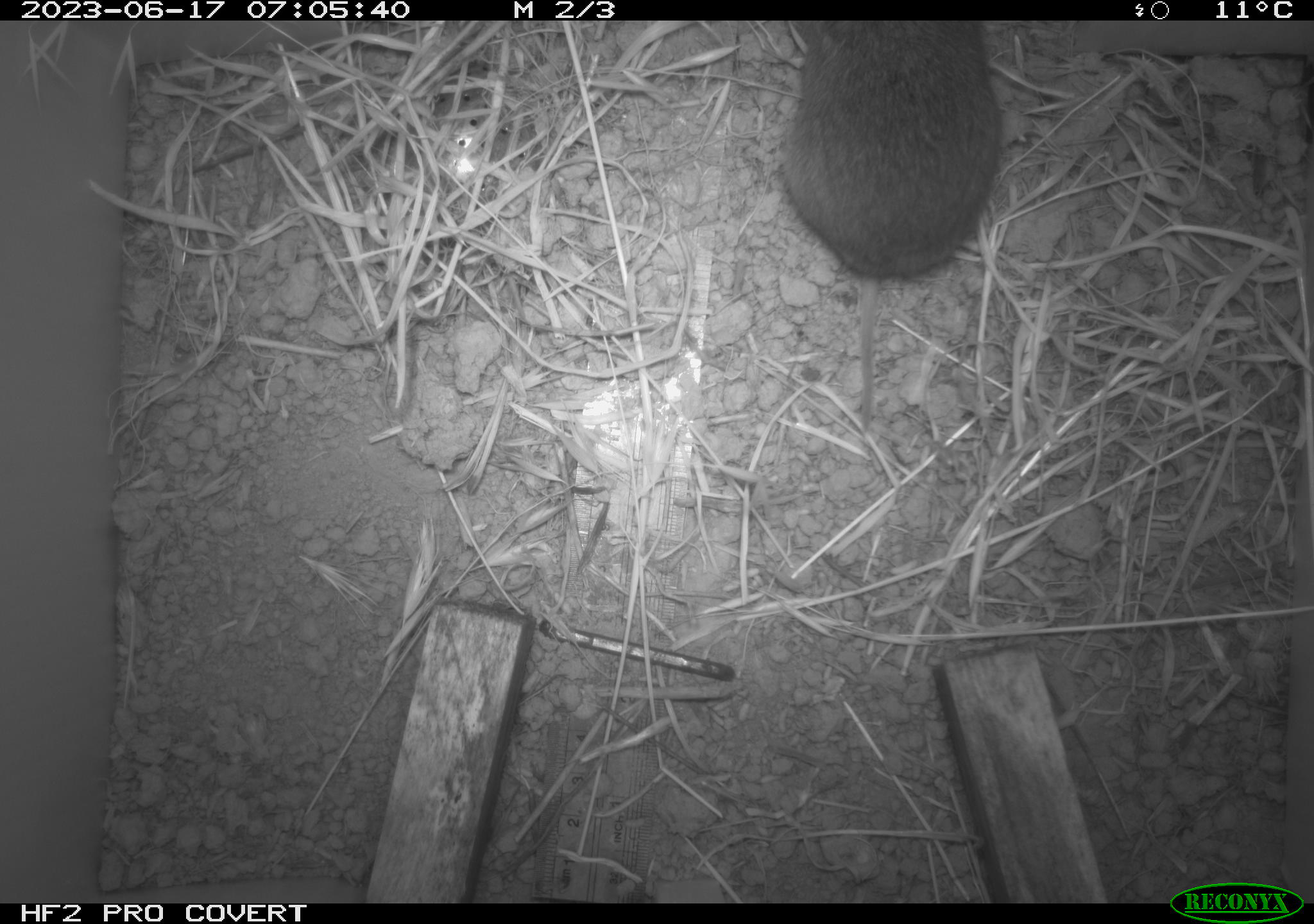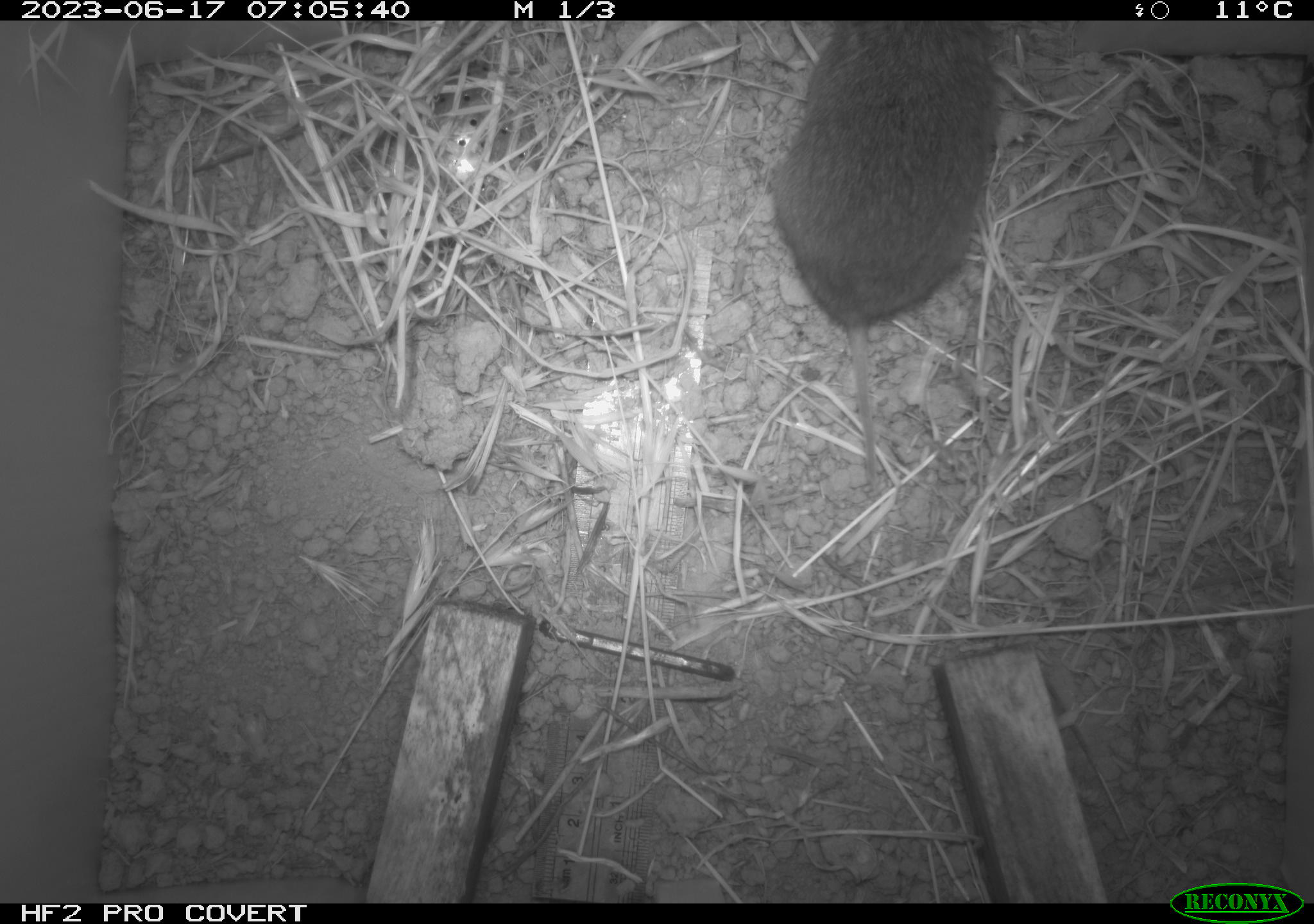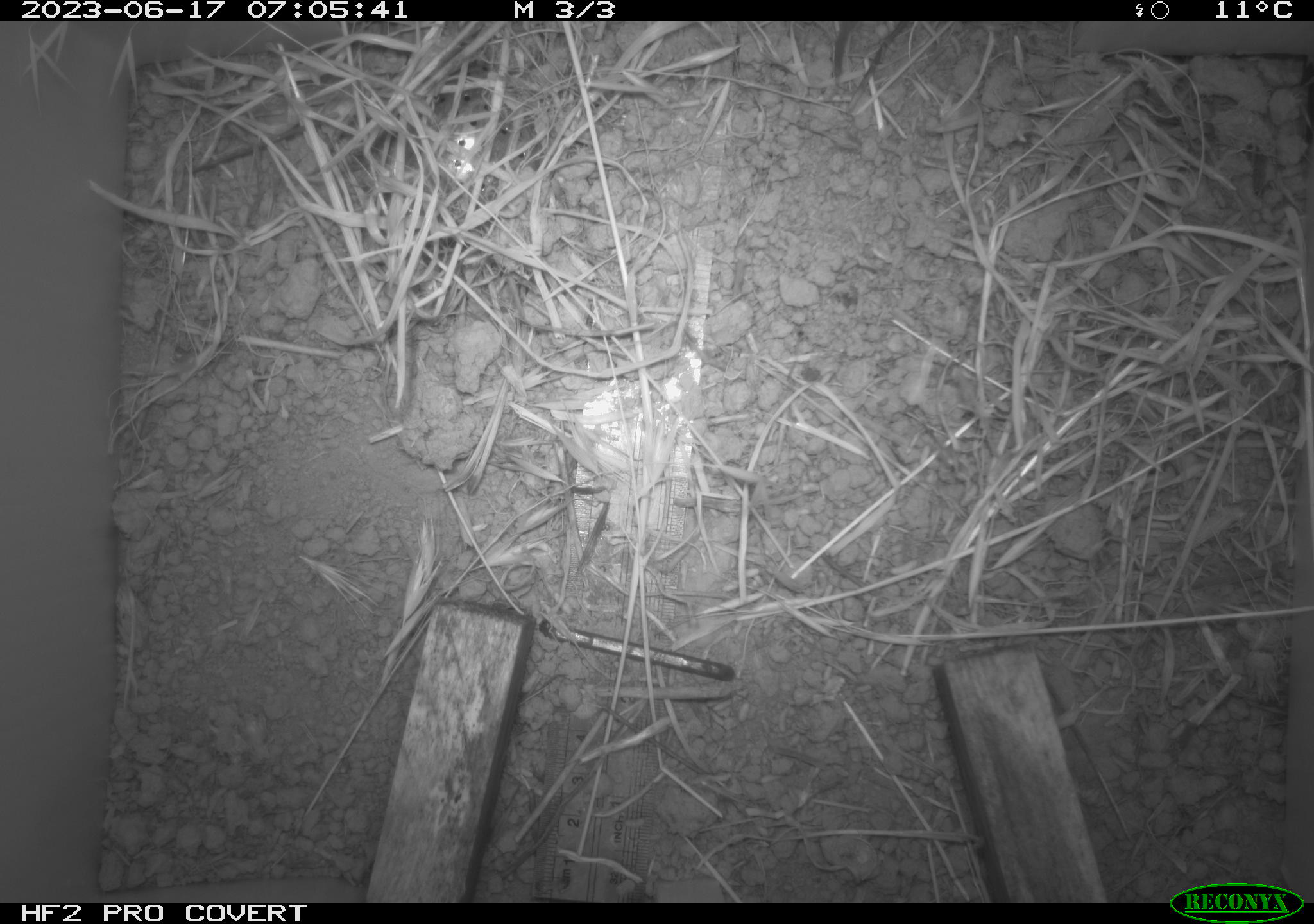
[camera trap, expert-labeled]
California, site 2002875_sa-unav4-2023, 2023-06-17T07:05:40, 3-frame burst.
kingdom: Animalia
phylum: Chordata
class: Mammalia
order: Rodentia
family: Cricetidae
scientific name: Arvicolinae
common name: voles, lemmings, and muskrats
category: arvicolinae subfamily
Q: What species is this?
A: Arvicolinae subfamily (voles, lemmings, and muskrats) (Arvicolinae).